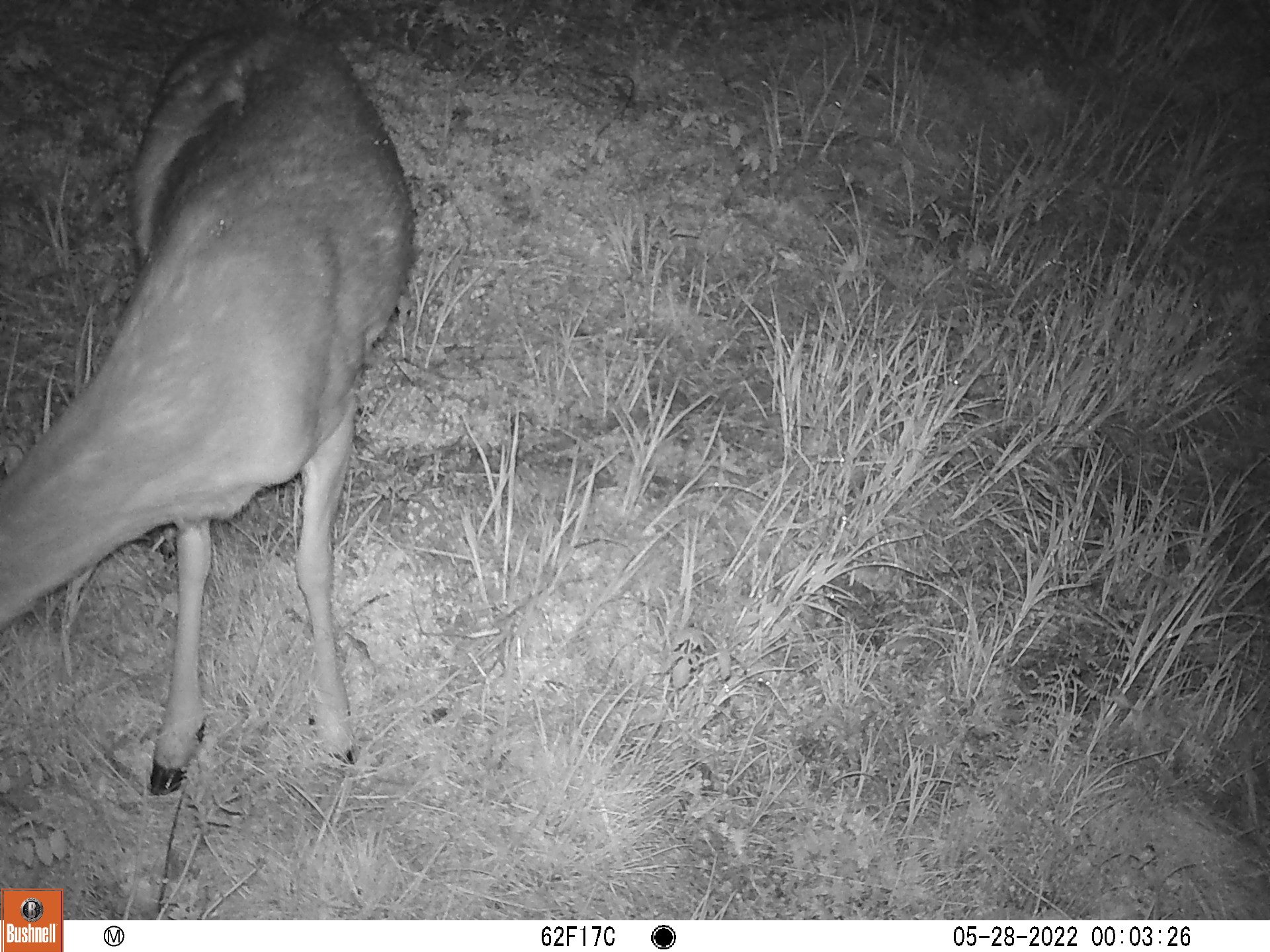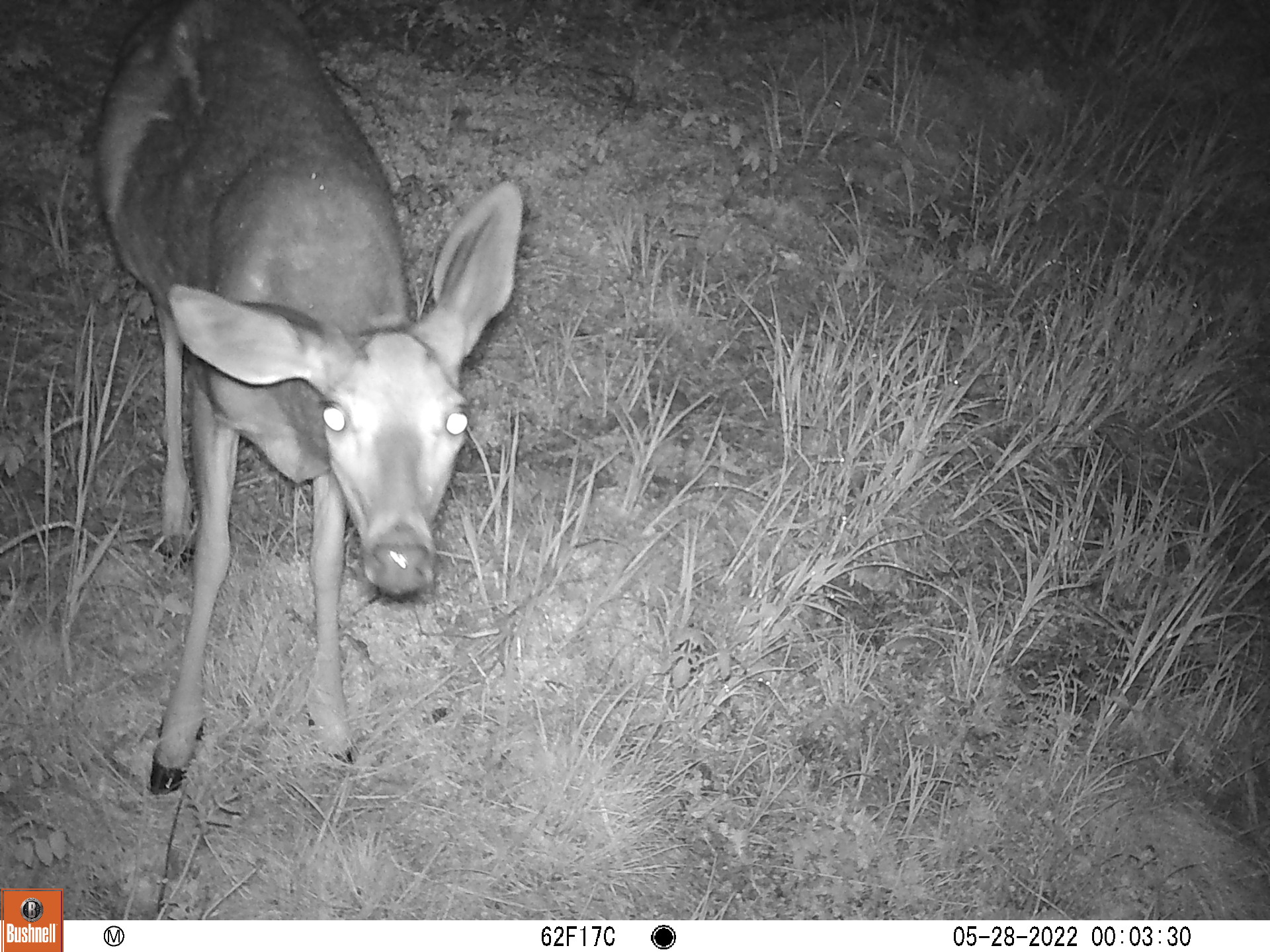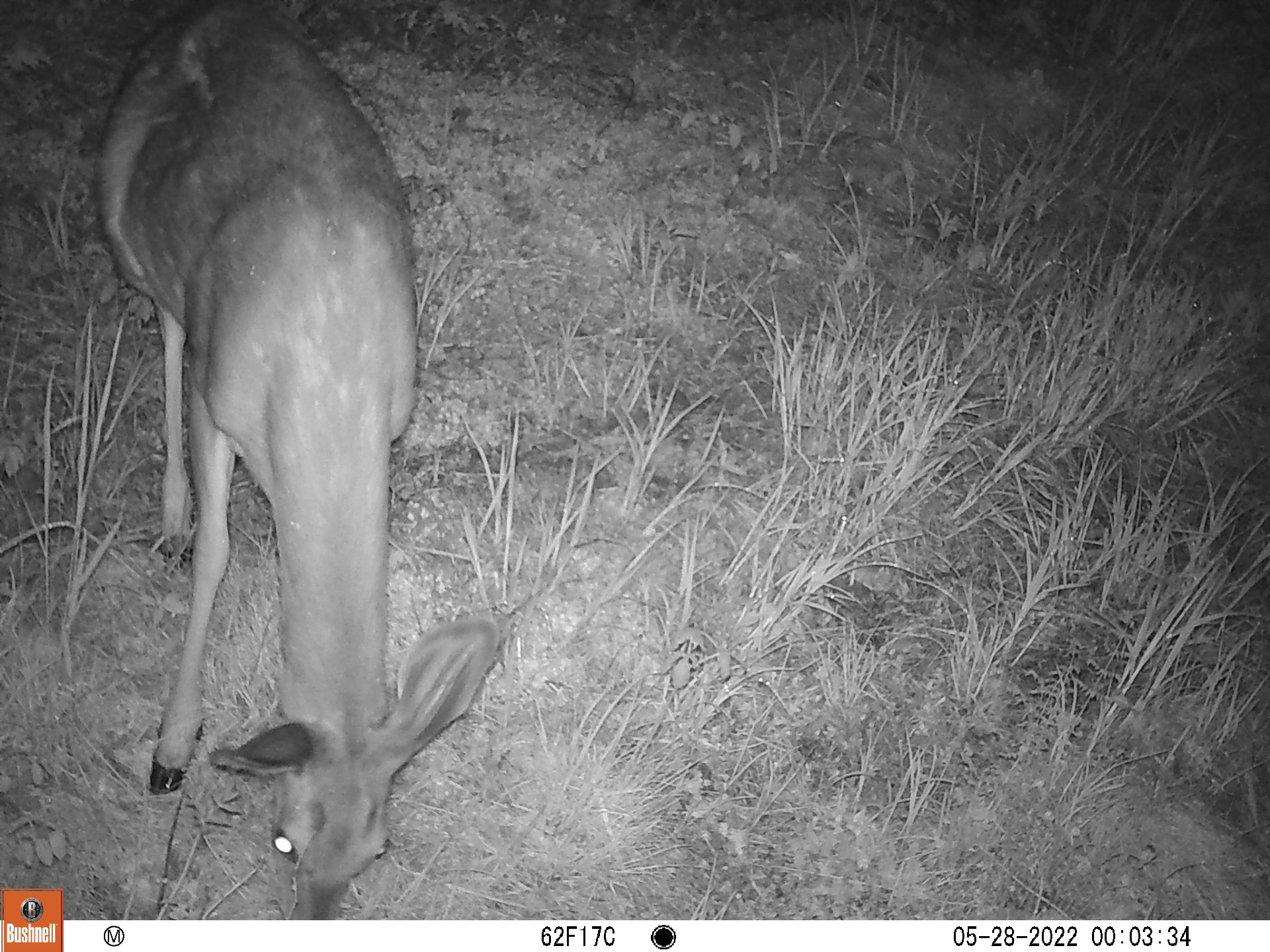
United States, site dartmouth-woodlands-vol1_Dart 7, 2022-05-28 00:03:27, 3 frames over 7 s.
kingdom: Animalia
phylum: Chordata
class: Mammalia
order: Artiodactyla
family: Cervidae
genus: Odocoileus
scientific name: Odocoileus virginianus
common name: white-tailed deer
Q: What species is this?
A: White-tailed deer (Odocoileus virginianus).